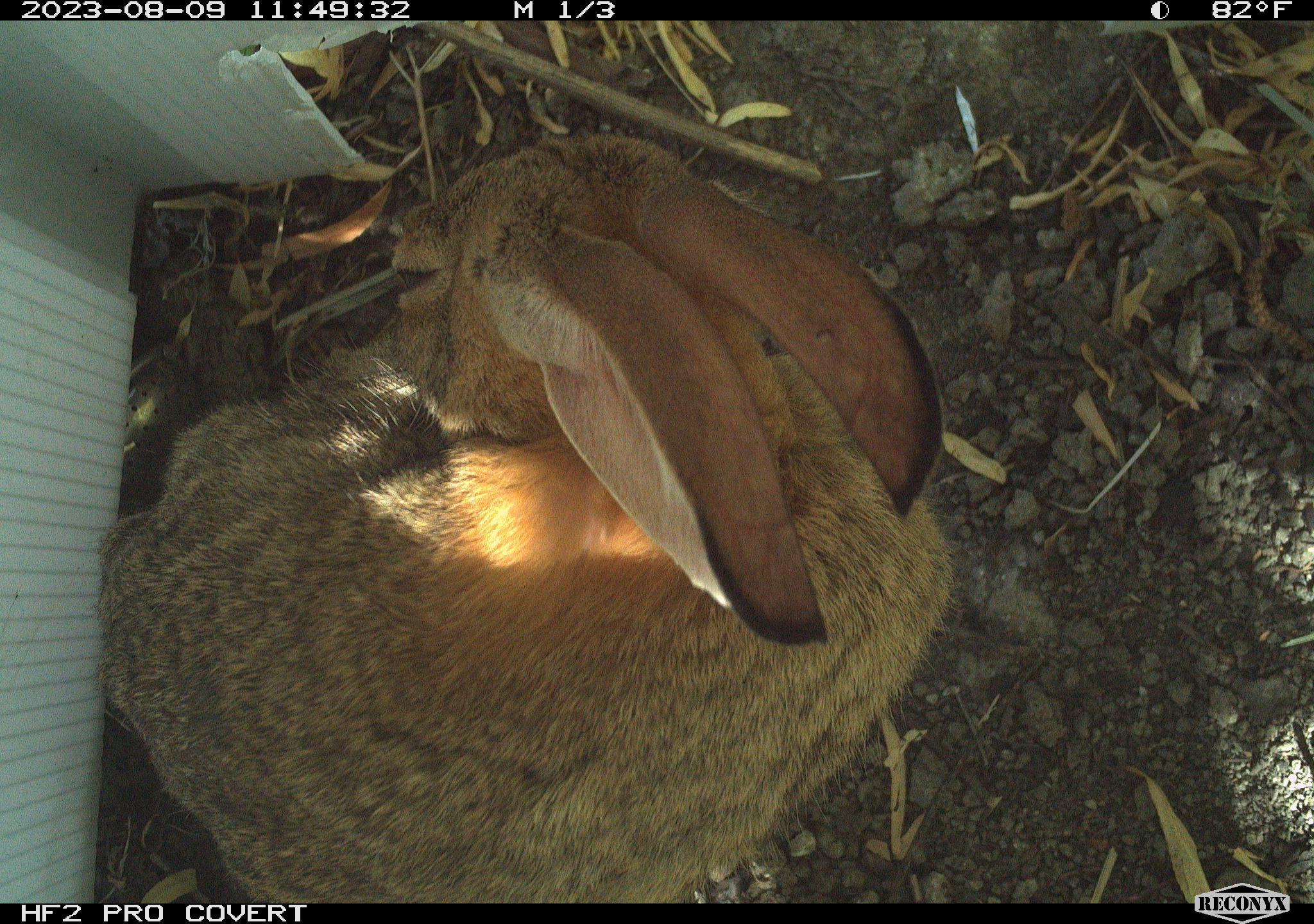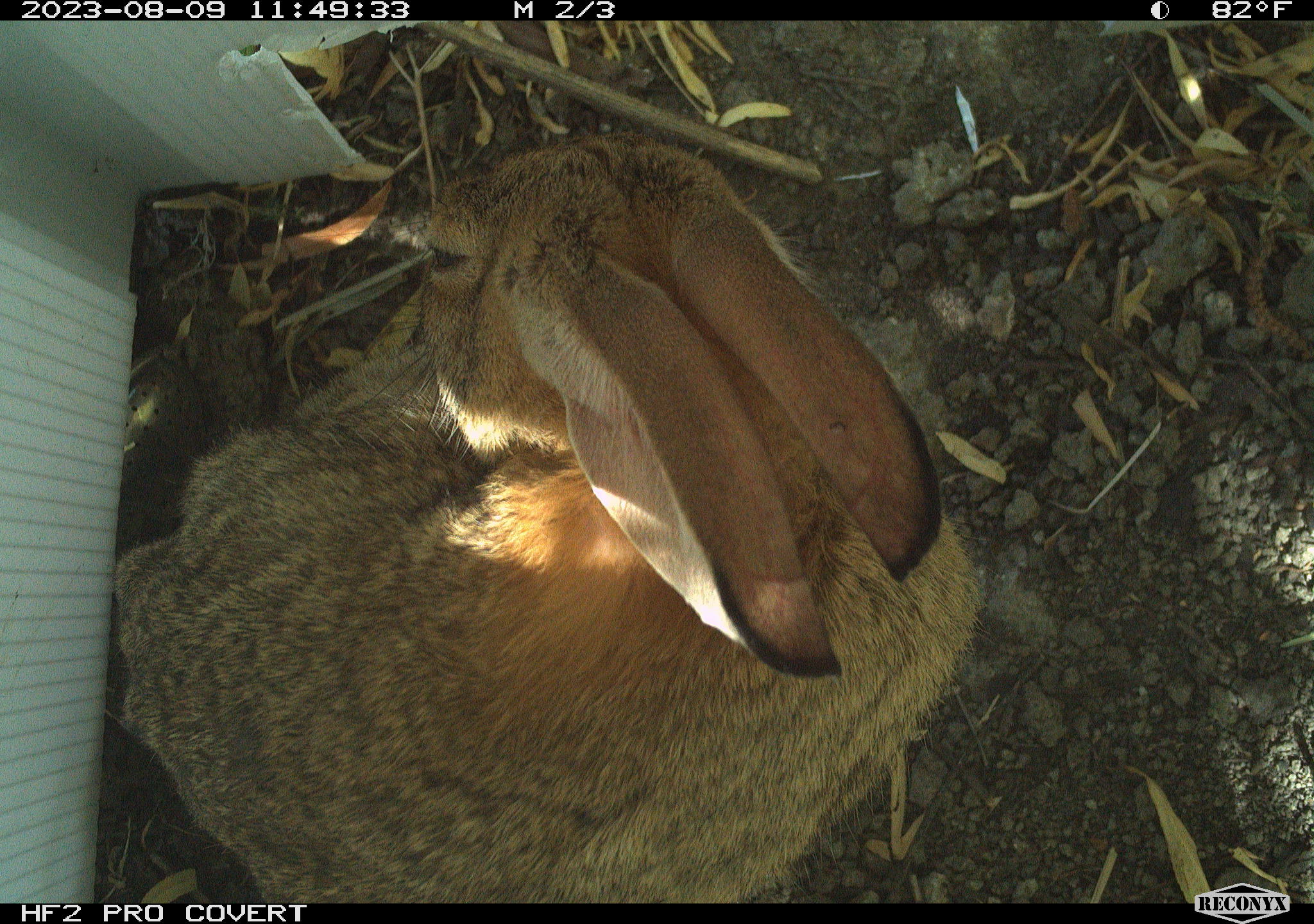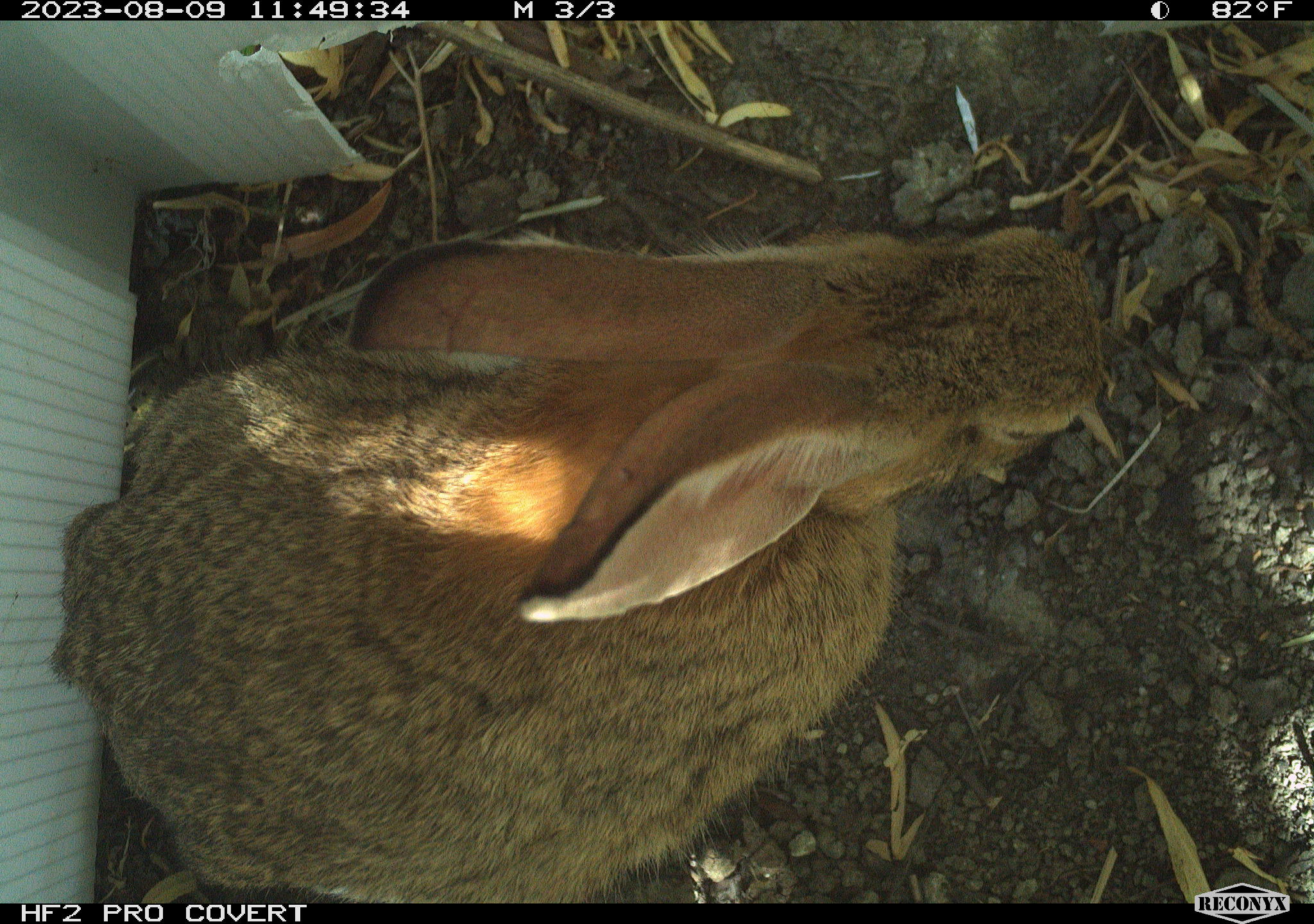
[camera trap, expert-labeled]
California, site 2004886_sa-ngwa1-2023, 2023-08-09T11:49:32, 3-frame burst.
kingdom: Animalia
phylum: Chordata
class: Mammalia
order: Lagomorpha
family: Leporidae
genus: Sylvilagus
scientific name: Sylvilagus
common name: cottontail rabbits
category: sylvilagus species